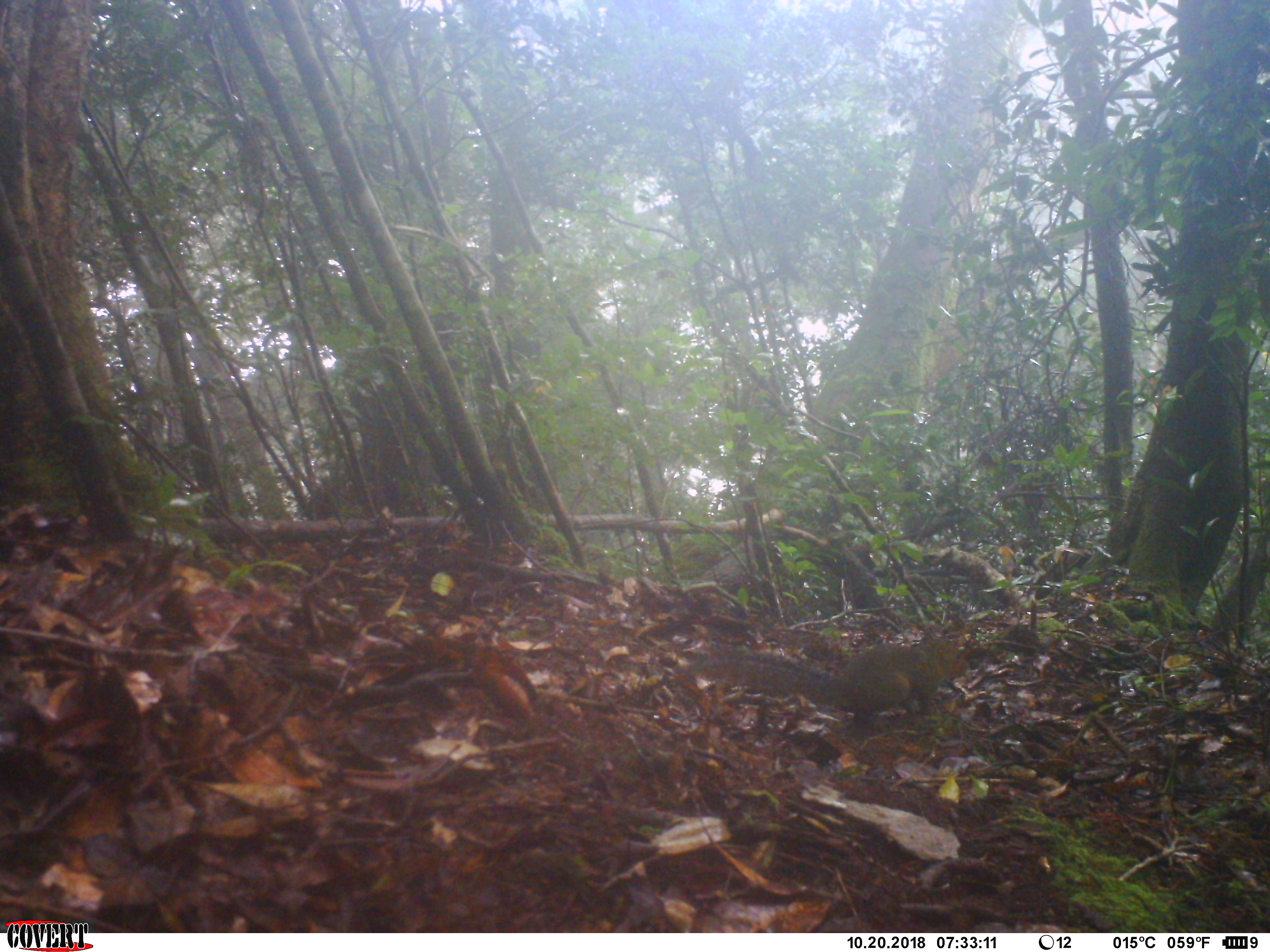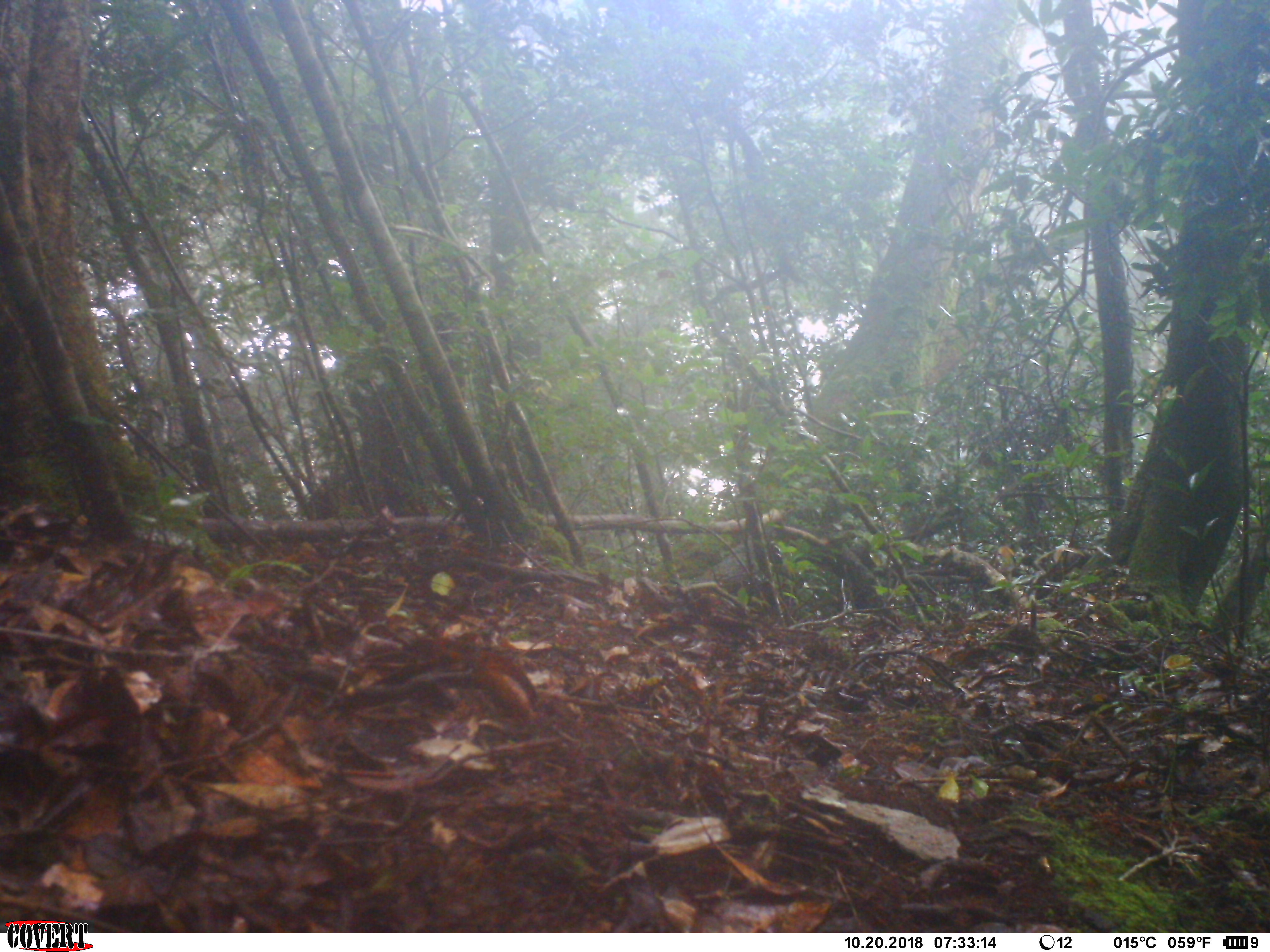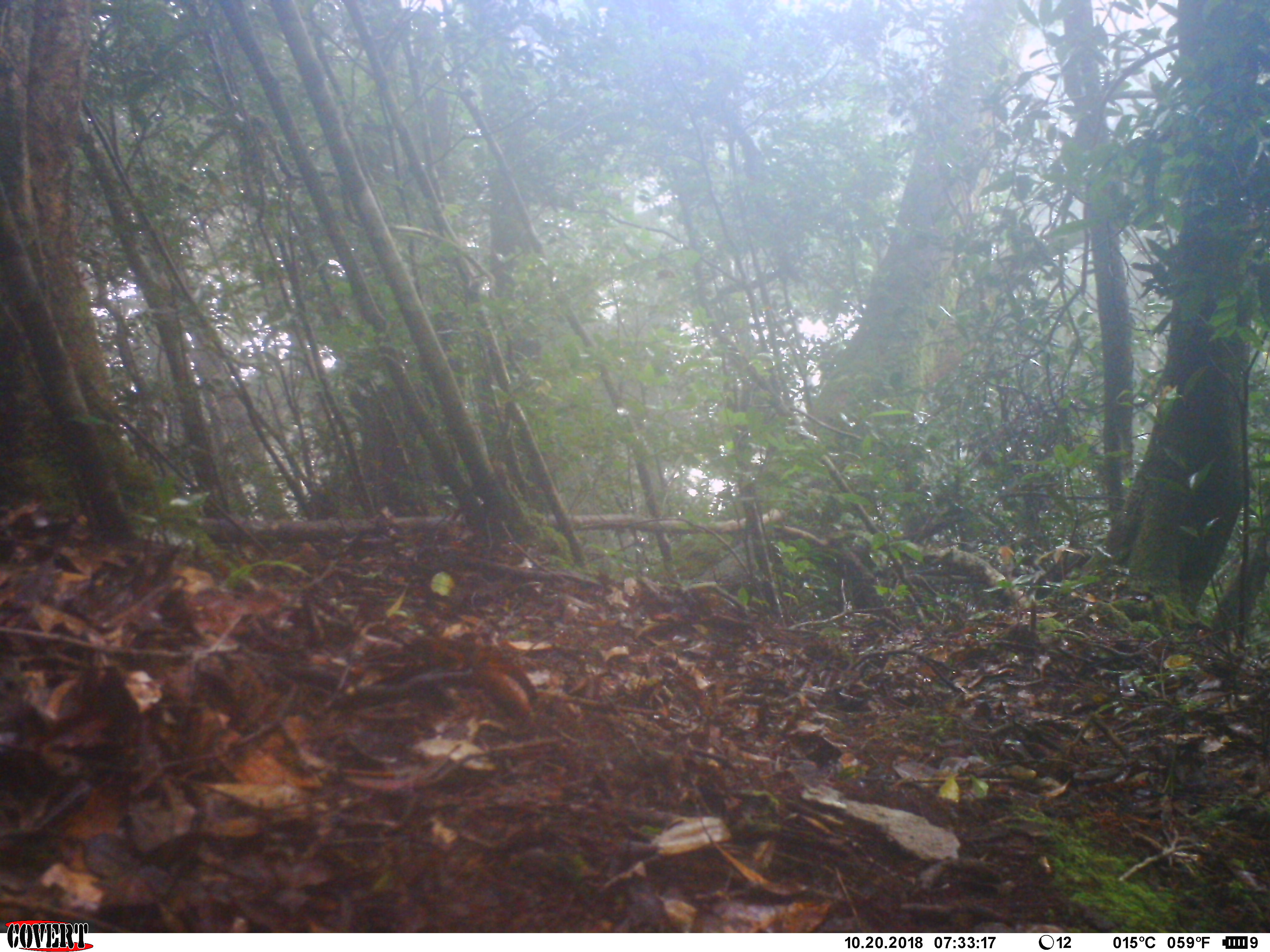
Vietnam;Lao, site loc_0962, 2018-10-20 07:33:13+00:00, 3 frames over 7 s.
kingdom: Animalia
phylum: Chordata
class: Mammalia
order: Rodentia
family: Sciuridae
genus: Dremomys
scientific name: Dremomys rufigenis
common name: red-cheeked squirrel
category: red cheeked squirrel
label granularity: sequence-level